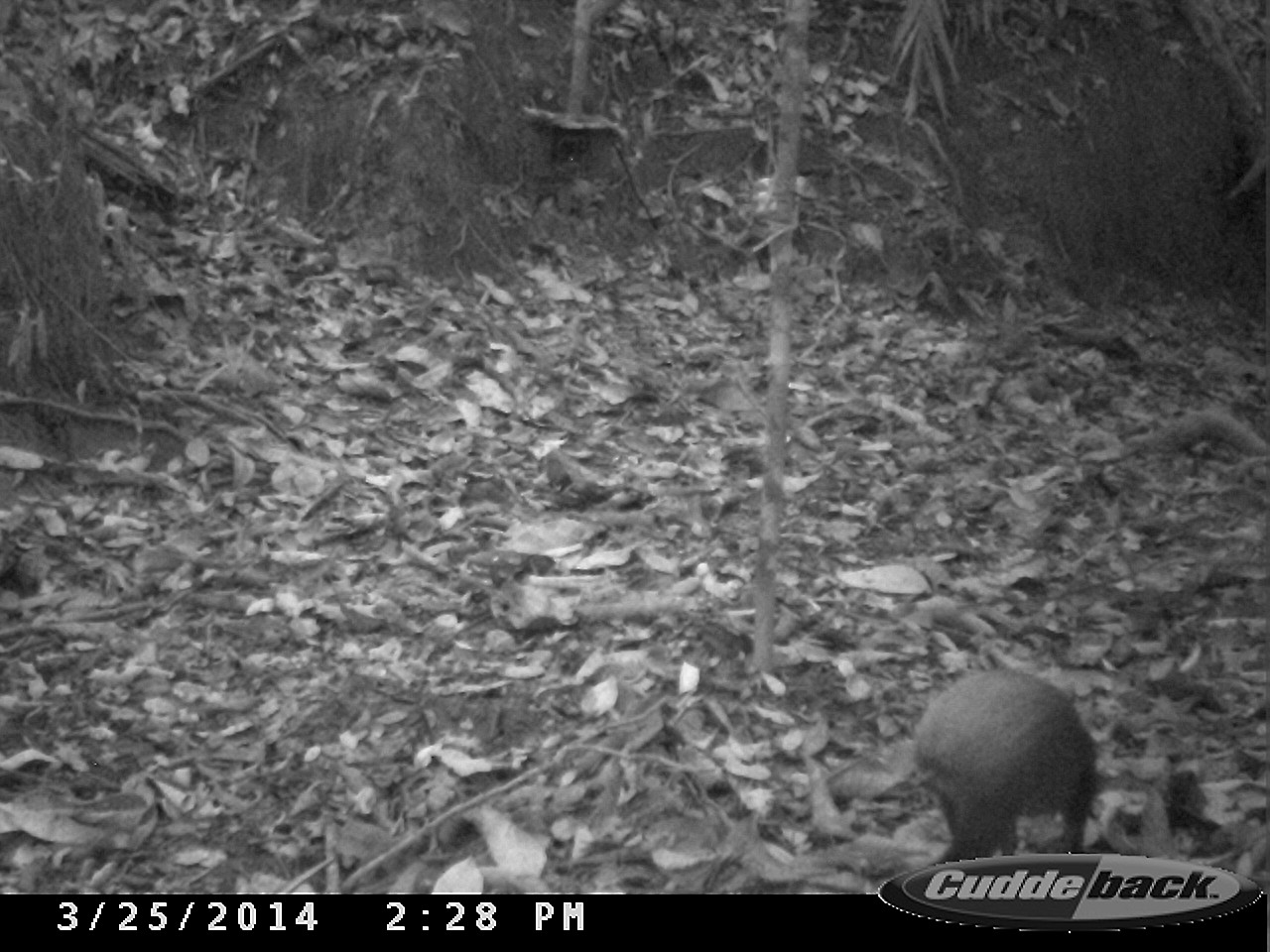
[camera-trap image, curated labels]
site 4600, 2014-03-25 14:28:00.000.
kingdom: Animalia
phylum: Chordata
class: Mammalia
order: Rodentia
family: Dasyproctidae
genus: Dasyprocta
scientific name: Dasyprocta leporina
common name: red-rumped agouti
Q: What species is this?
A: Dasyprocta leporina (red-rumped agouti).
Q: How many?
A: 1.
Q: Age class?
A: Adult.